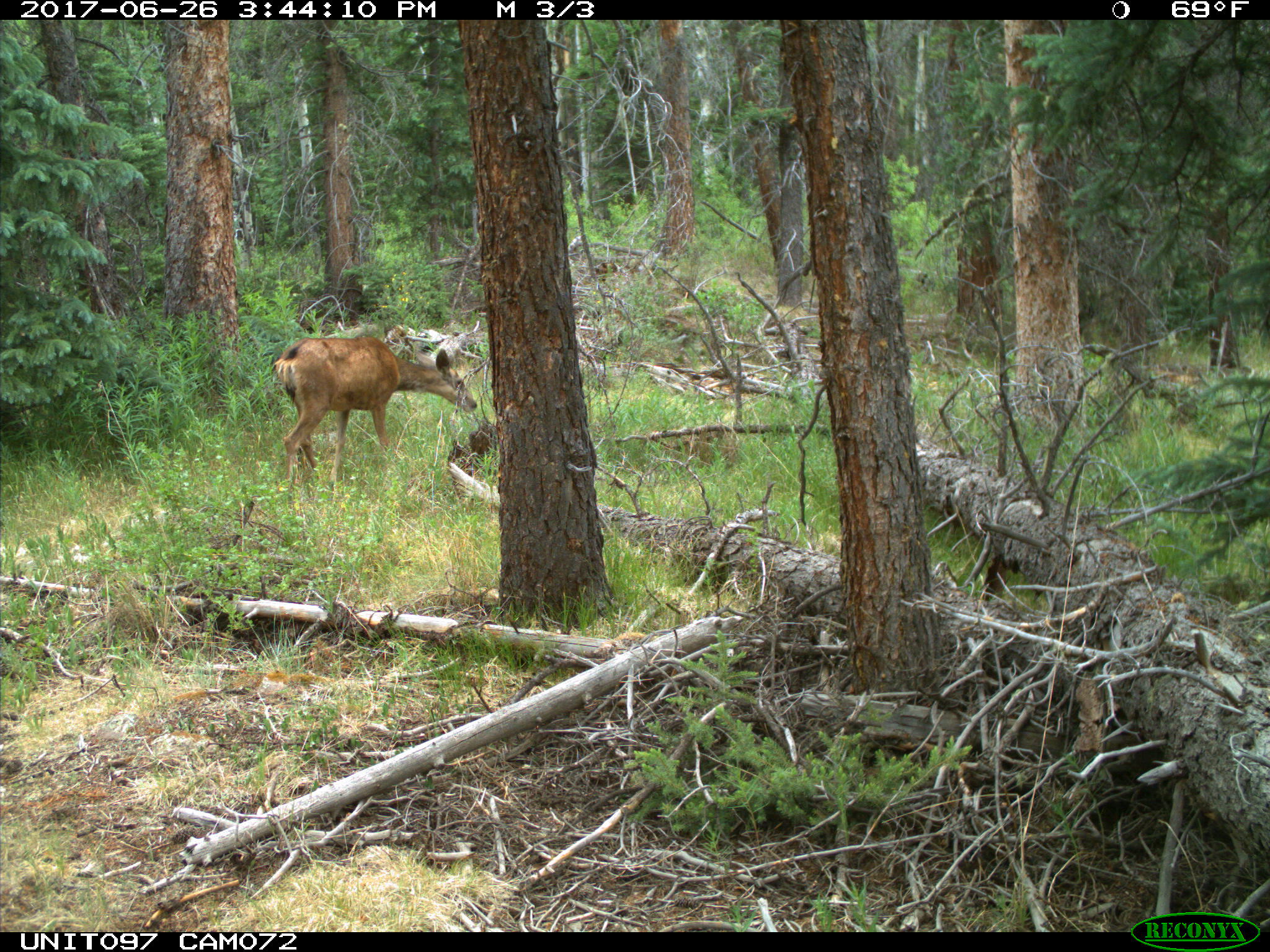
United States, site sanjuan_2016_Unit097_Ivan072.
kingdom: Animalia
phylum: Chordata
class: Mammalia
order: Artiodactyla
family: Cervidae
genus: Odocoileus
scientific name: Odocoileus hemionus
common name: mule deer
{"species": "Odocoileus hemionus (mule deer)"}